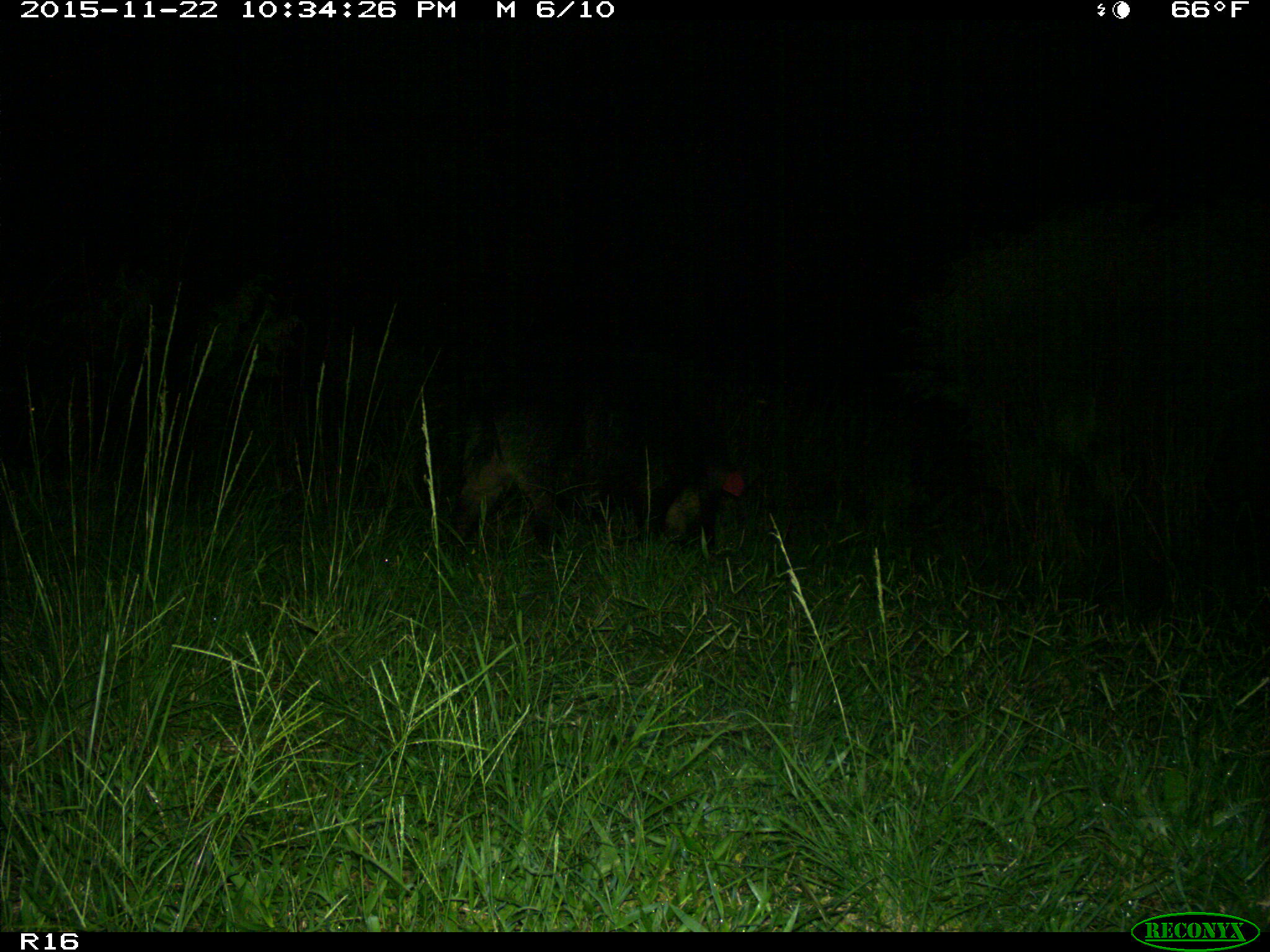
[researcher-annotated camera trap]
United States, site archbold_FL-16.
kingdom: Animalia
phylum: Chordata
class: Mammalia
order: Artiodactyla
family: Suidae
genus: Sus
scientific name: Sus scrofa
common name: wild boar